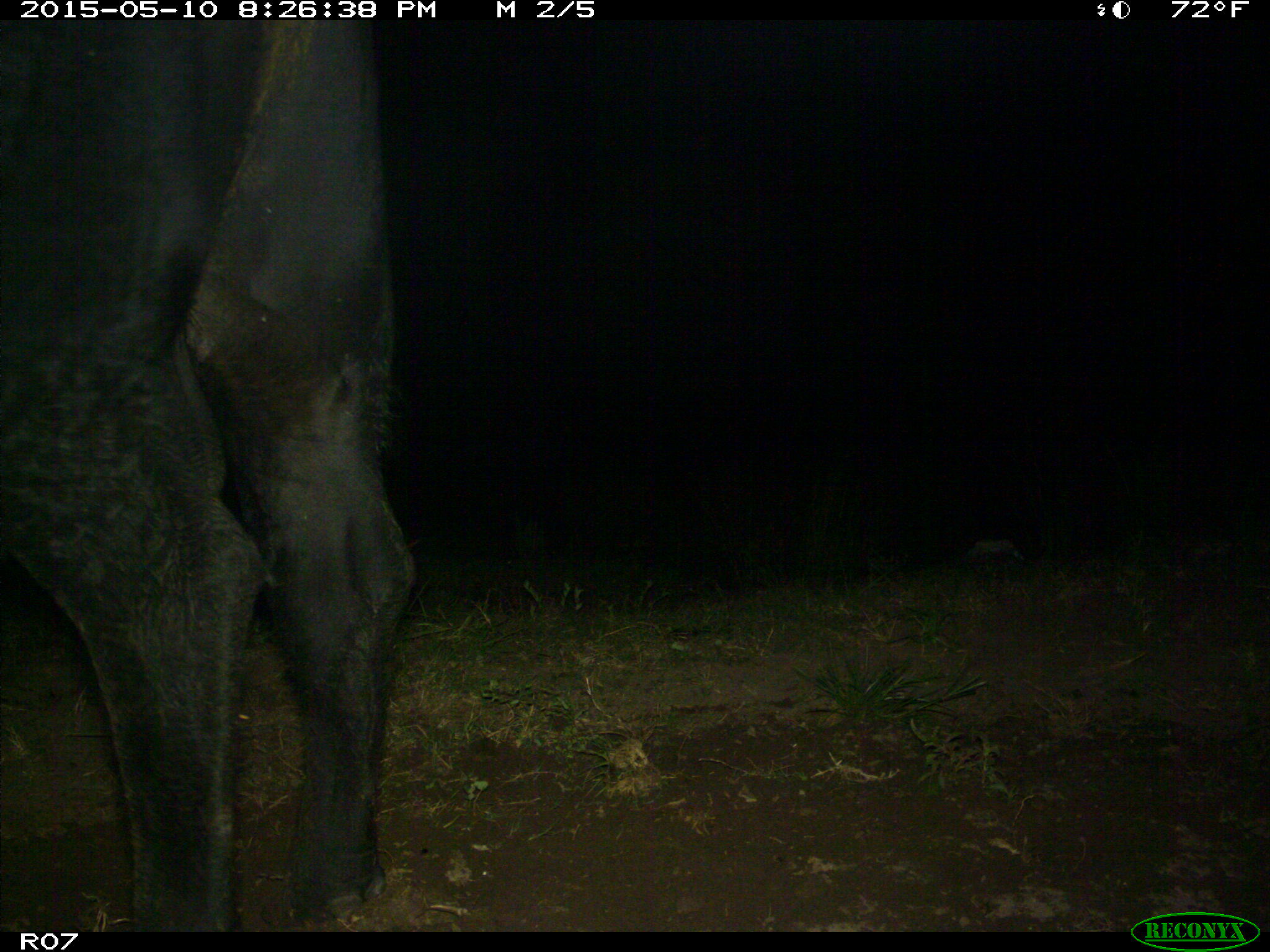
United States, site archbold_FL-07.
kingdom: Animalia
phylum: Chordata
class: Mammalia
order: Artiodactyla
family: Bovidae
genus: Bos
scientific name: Bos taurus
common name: domestic cow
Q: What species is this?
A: Bos taurus (domestic cow).